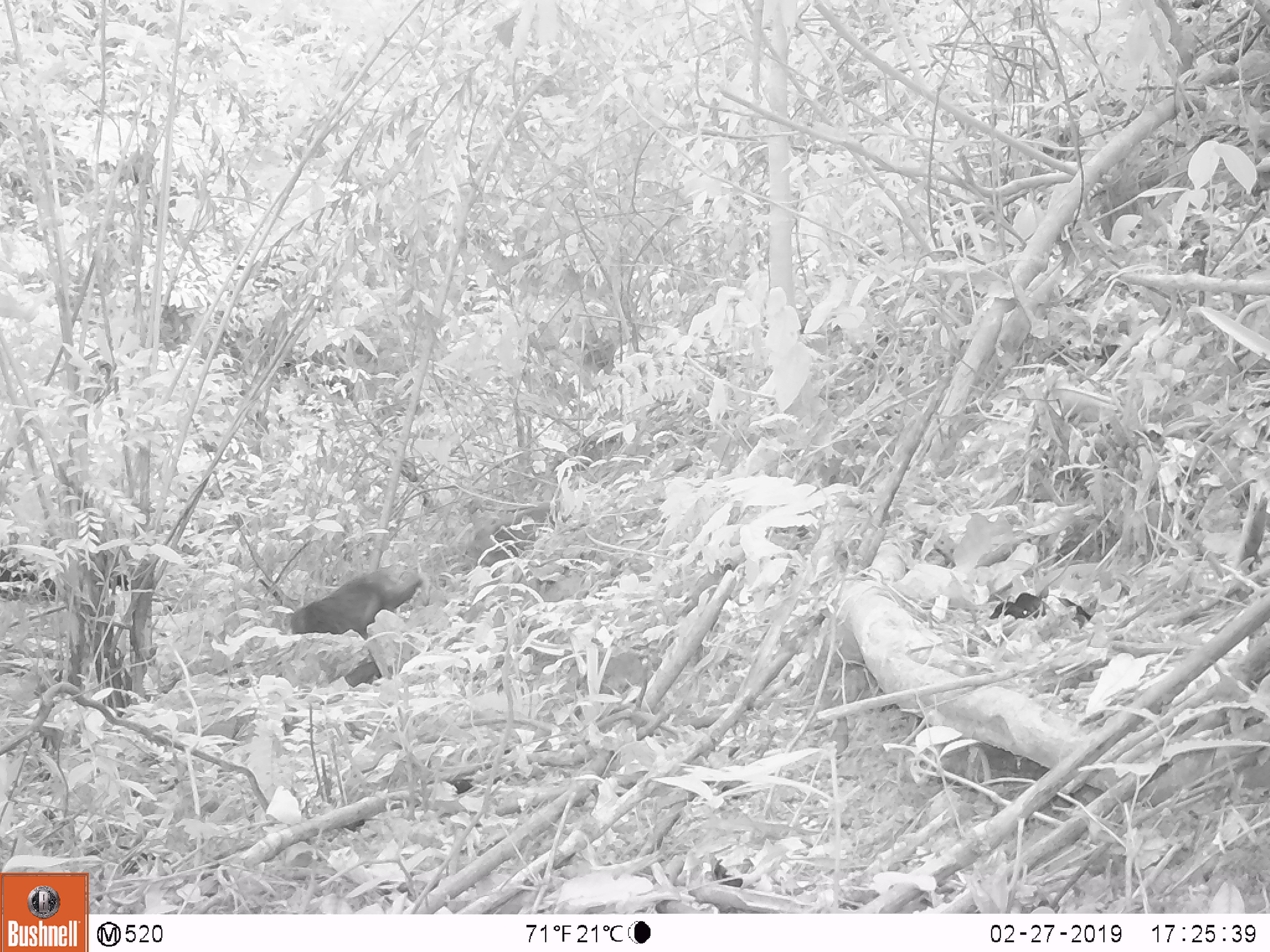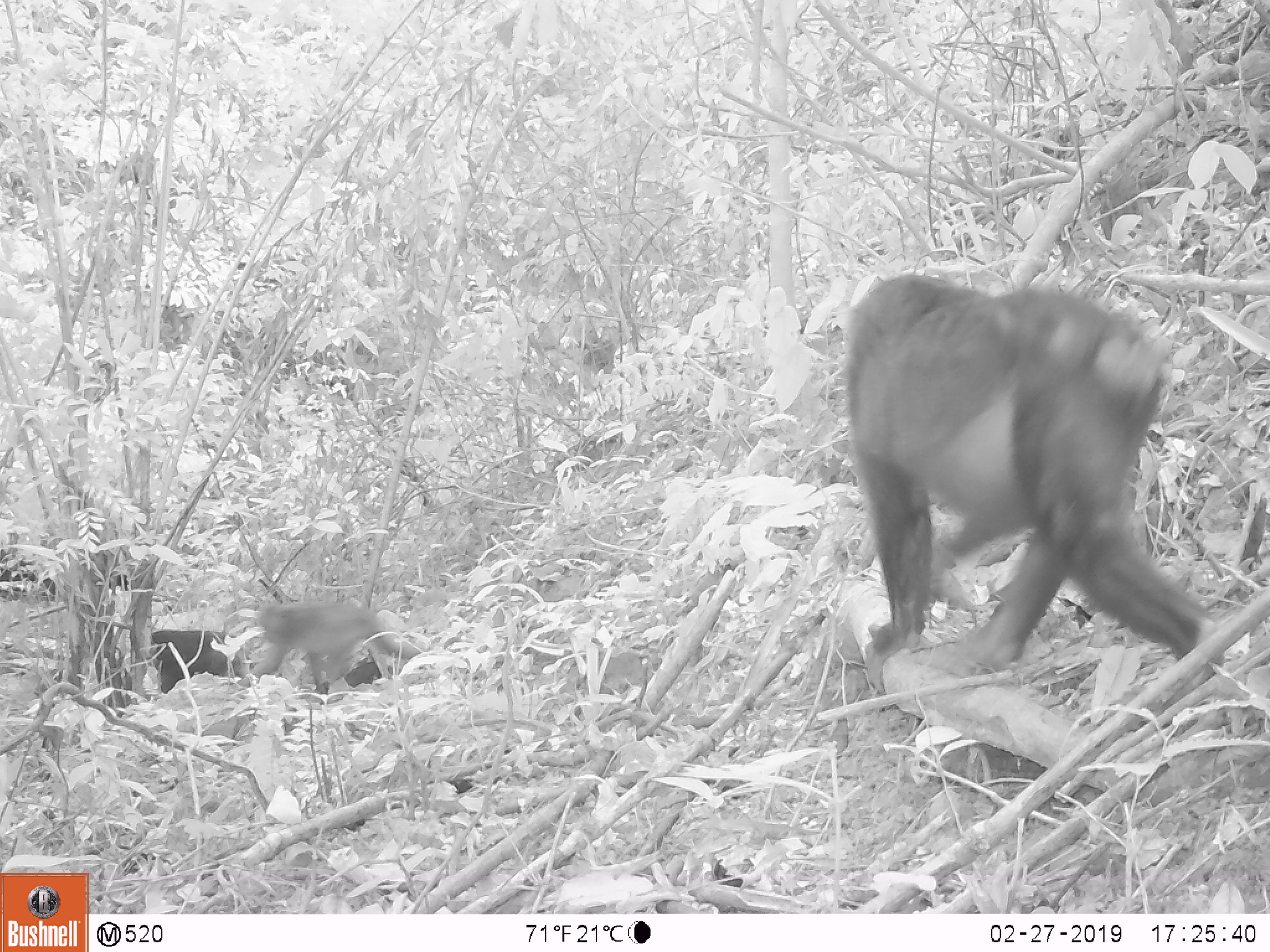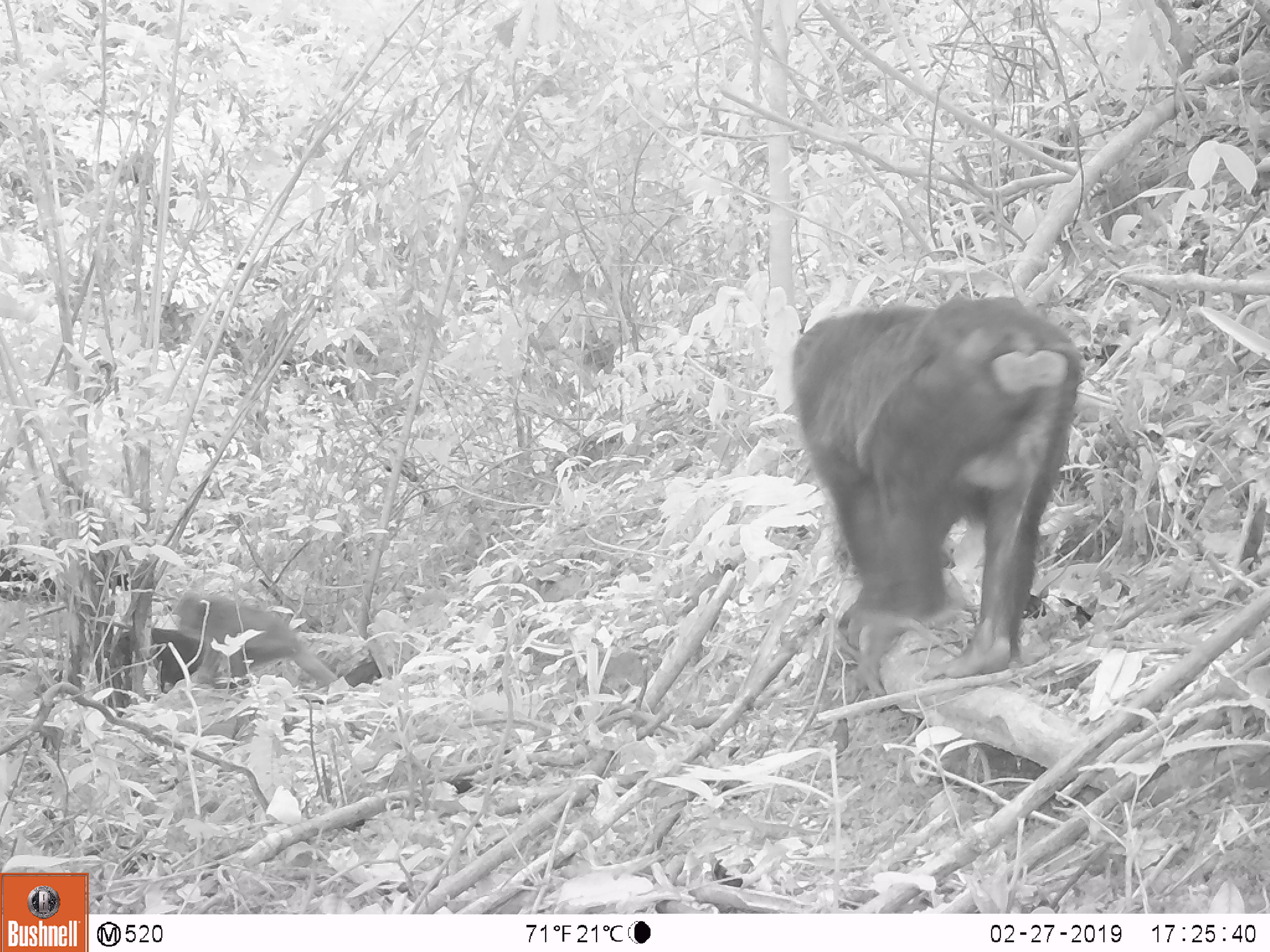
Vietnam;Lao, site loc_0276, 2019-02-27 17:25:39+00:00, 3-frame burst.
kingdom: Animalia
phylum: Chordata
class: Mammalia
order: Primates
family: Cercopithecidae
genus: Macaca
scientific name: Macaca arctoides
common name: stump-tailed macaque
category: stump tailed macaque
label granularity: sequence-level